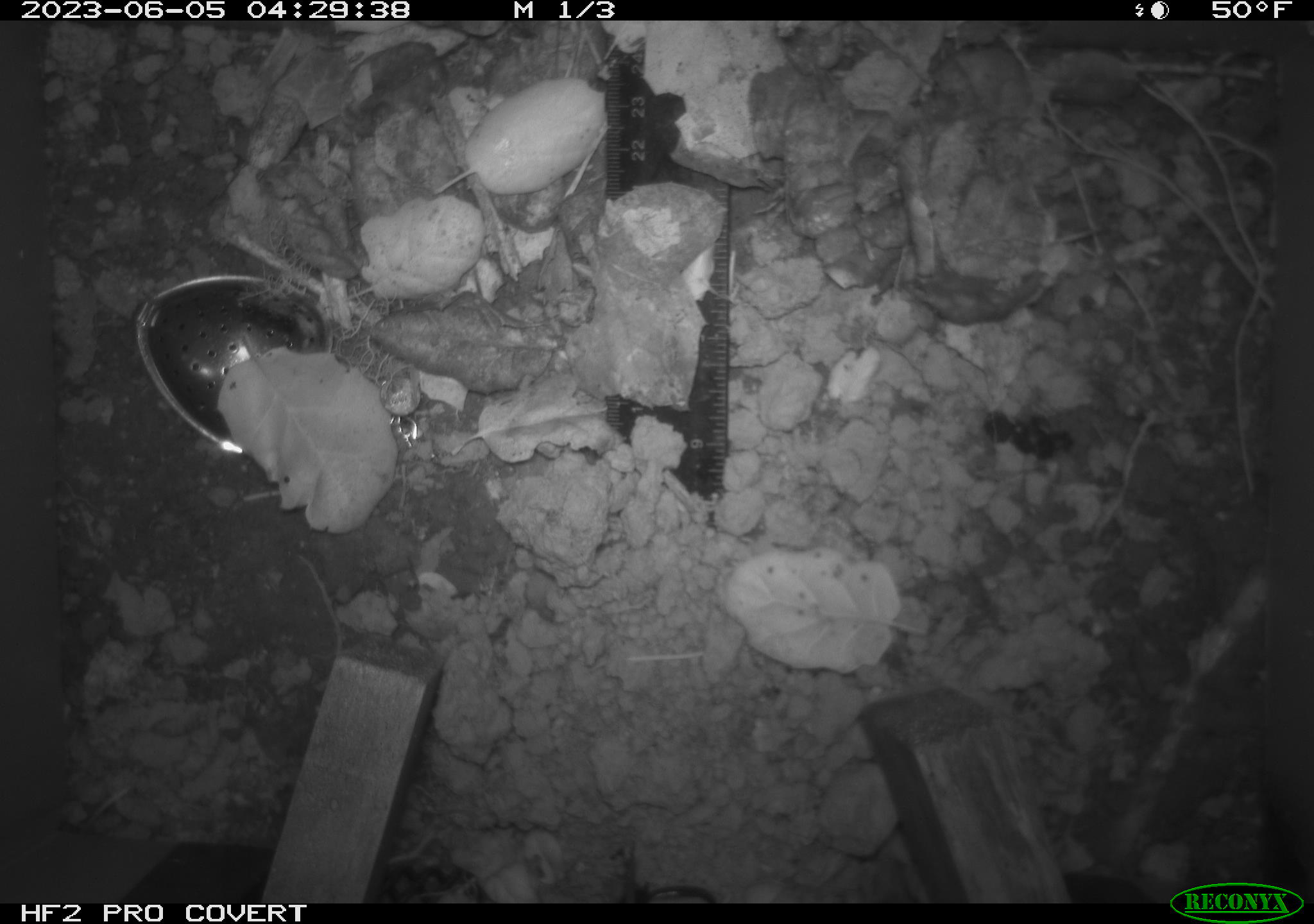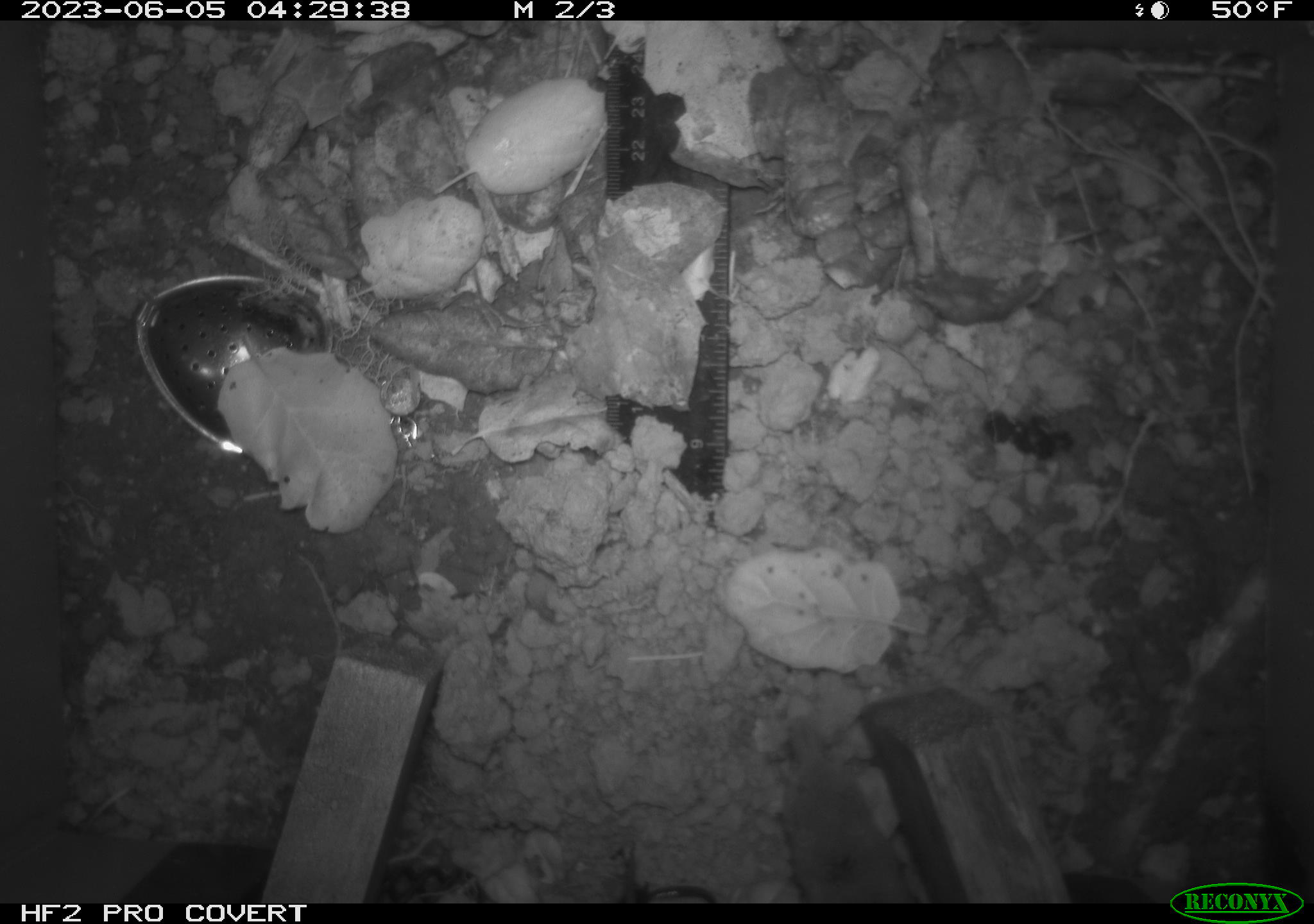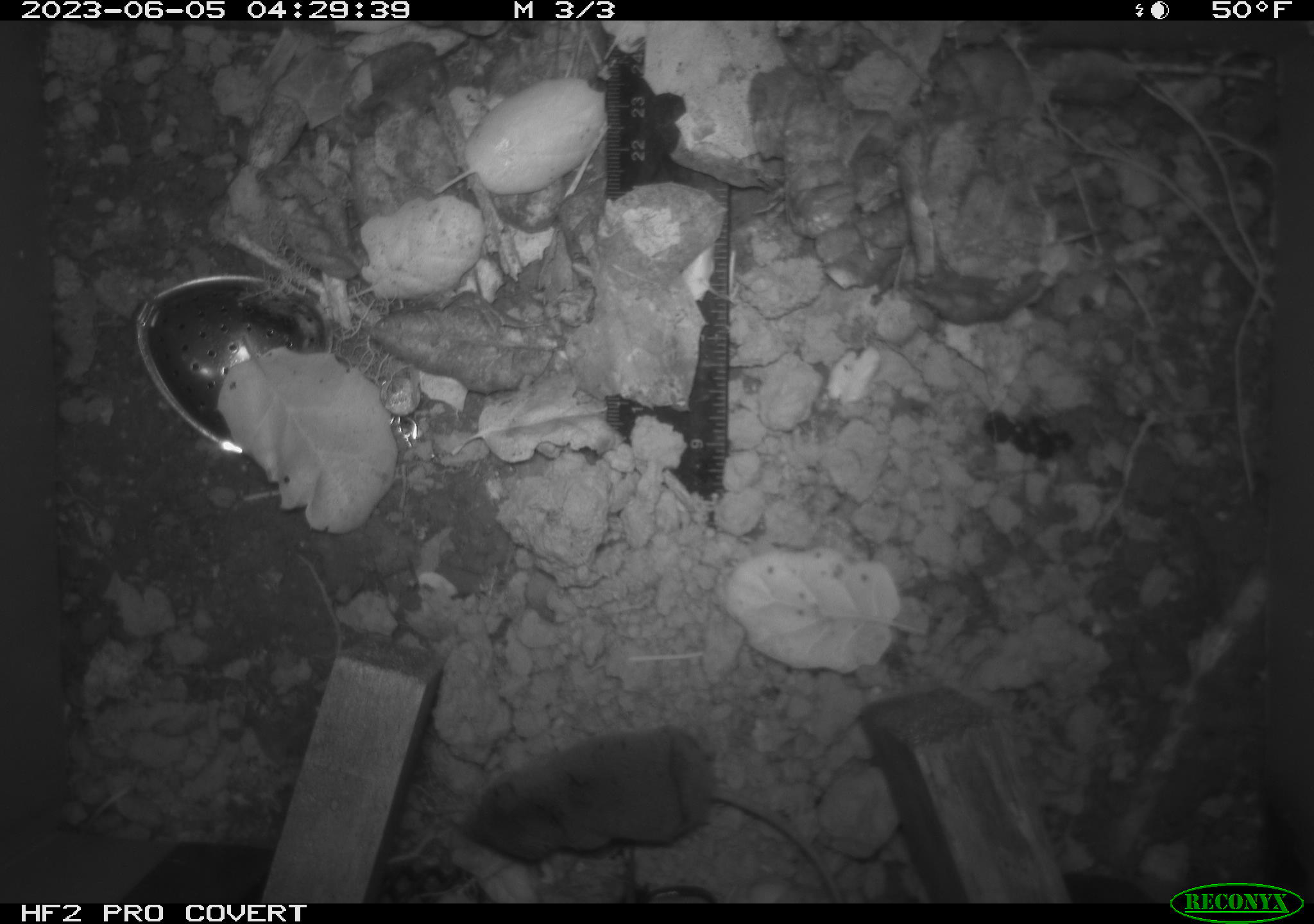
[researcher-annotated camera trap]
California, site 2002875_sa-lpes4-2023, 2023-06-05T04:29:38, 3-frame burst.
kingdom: Animalia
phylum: Chordata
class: Mammalia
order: Eulipotyphla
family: Soricidae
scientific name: Soricidae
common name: shrews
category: soricidae family